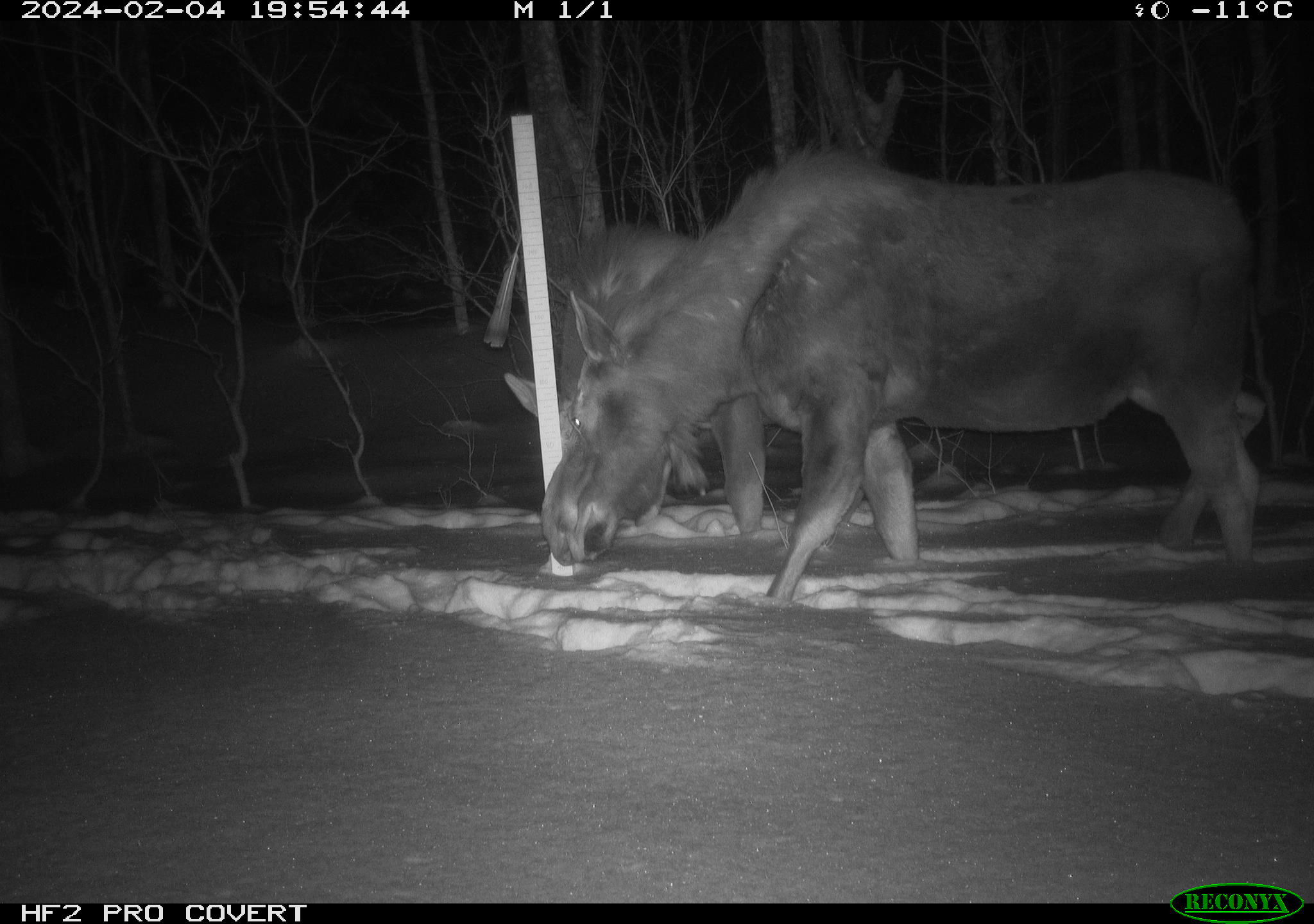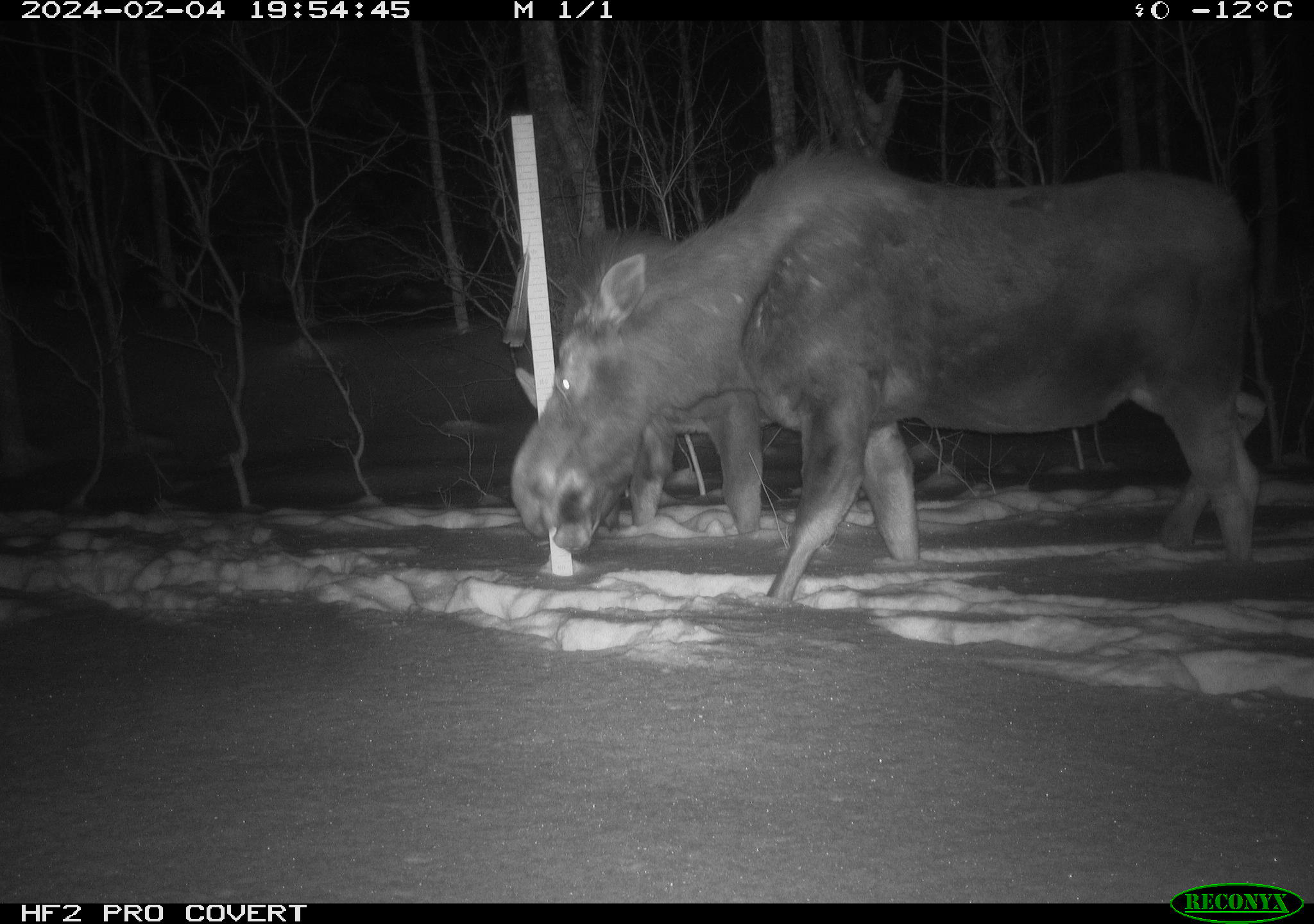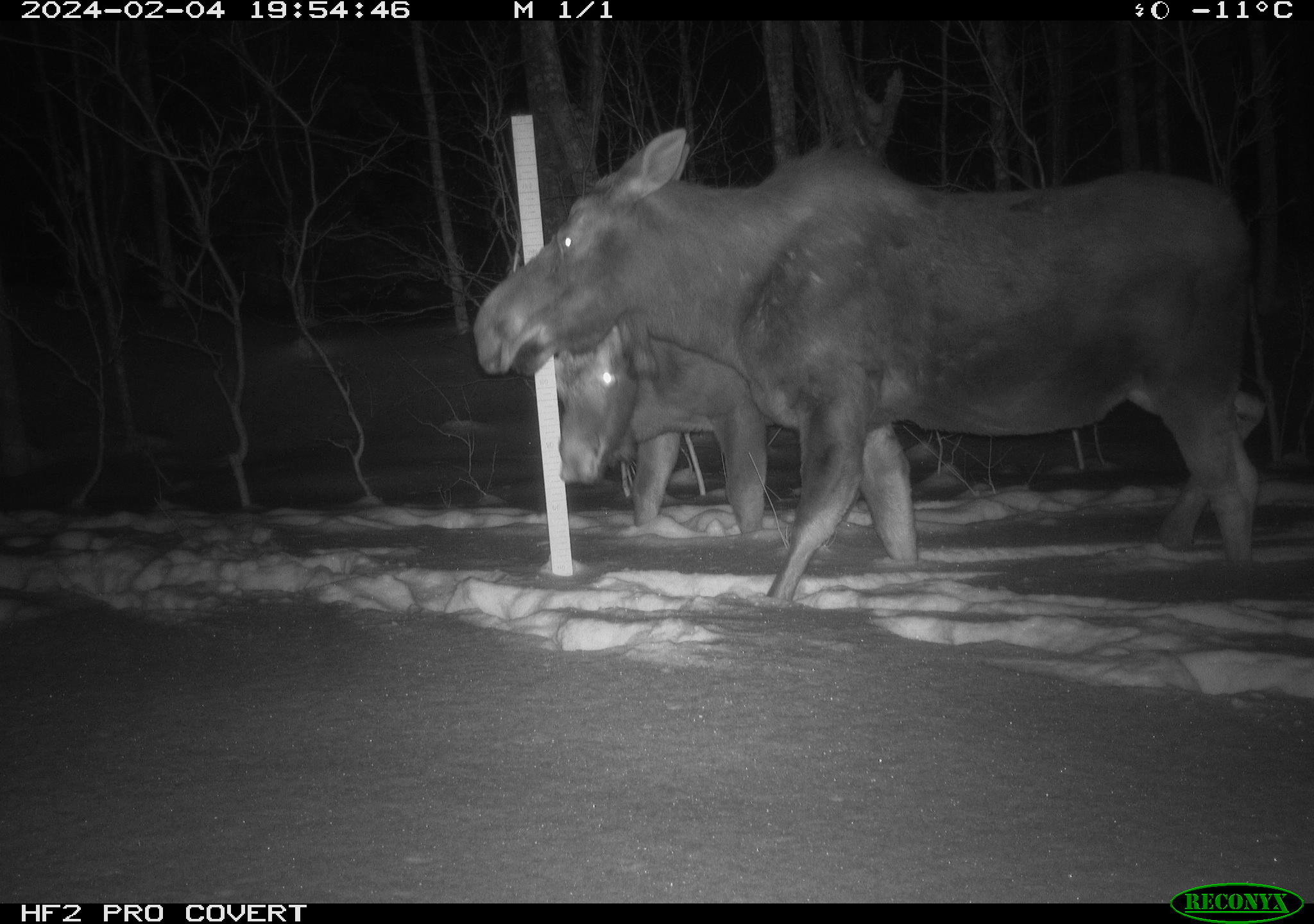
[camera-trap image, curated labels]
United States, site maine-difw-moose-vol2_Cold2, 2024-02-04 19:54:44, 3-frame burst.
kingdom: Animalia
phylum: Chordata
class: Mammalia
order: Artiodactyla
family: Cervidae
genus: Alces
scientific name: Alces alces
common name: moose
Moose (Alces alces).